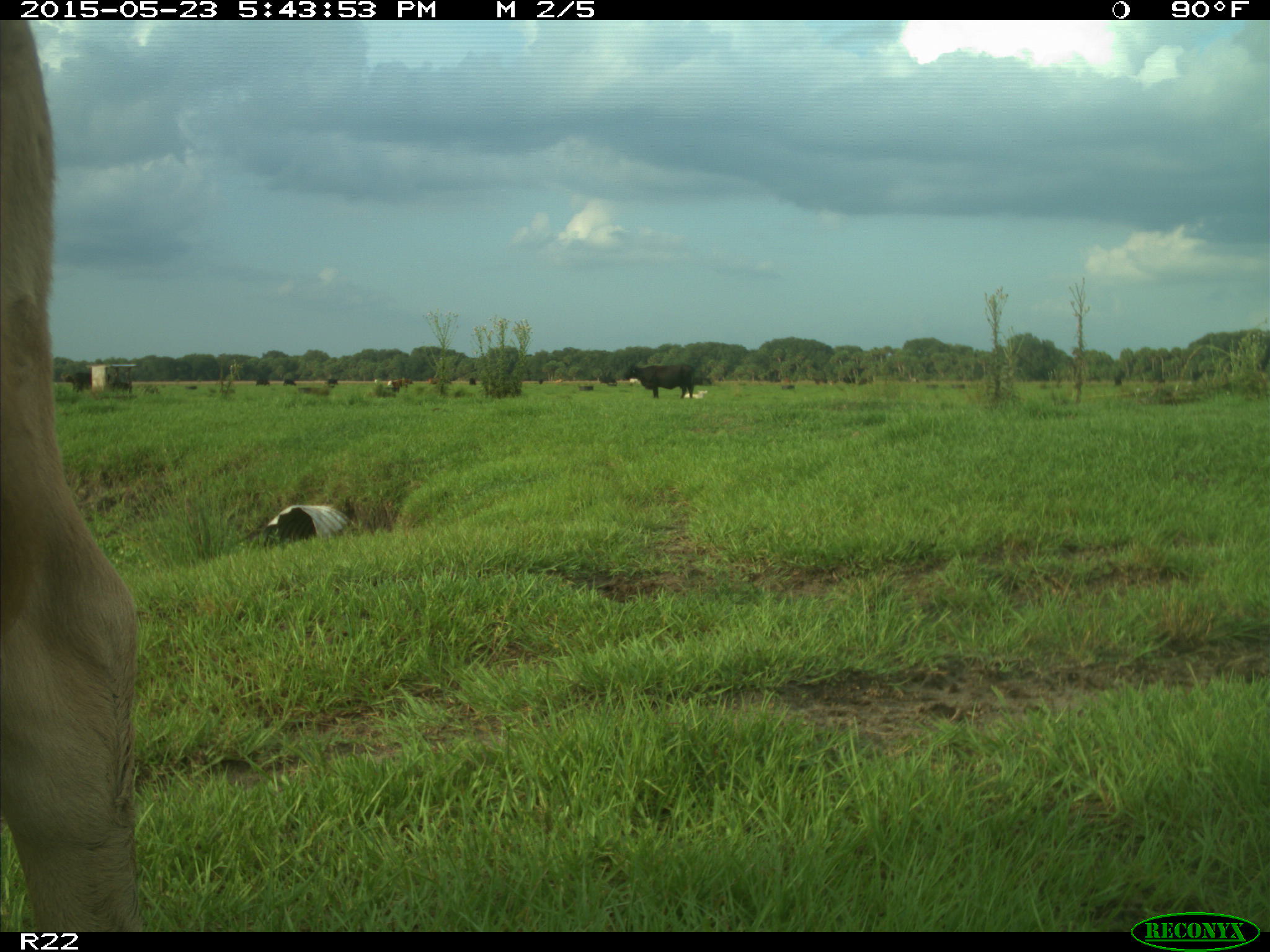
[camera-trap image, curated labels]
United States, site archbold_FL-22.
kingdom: Animalia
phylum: Chordata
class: Mammalia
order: Artiodactyla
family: Bovidae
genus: Bos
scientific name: Bos taurus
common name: domestic cow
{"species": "Bos taurus (domestic cow)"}